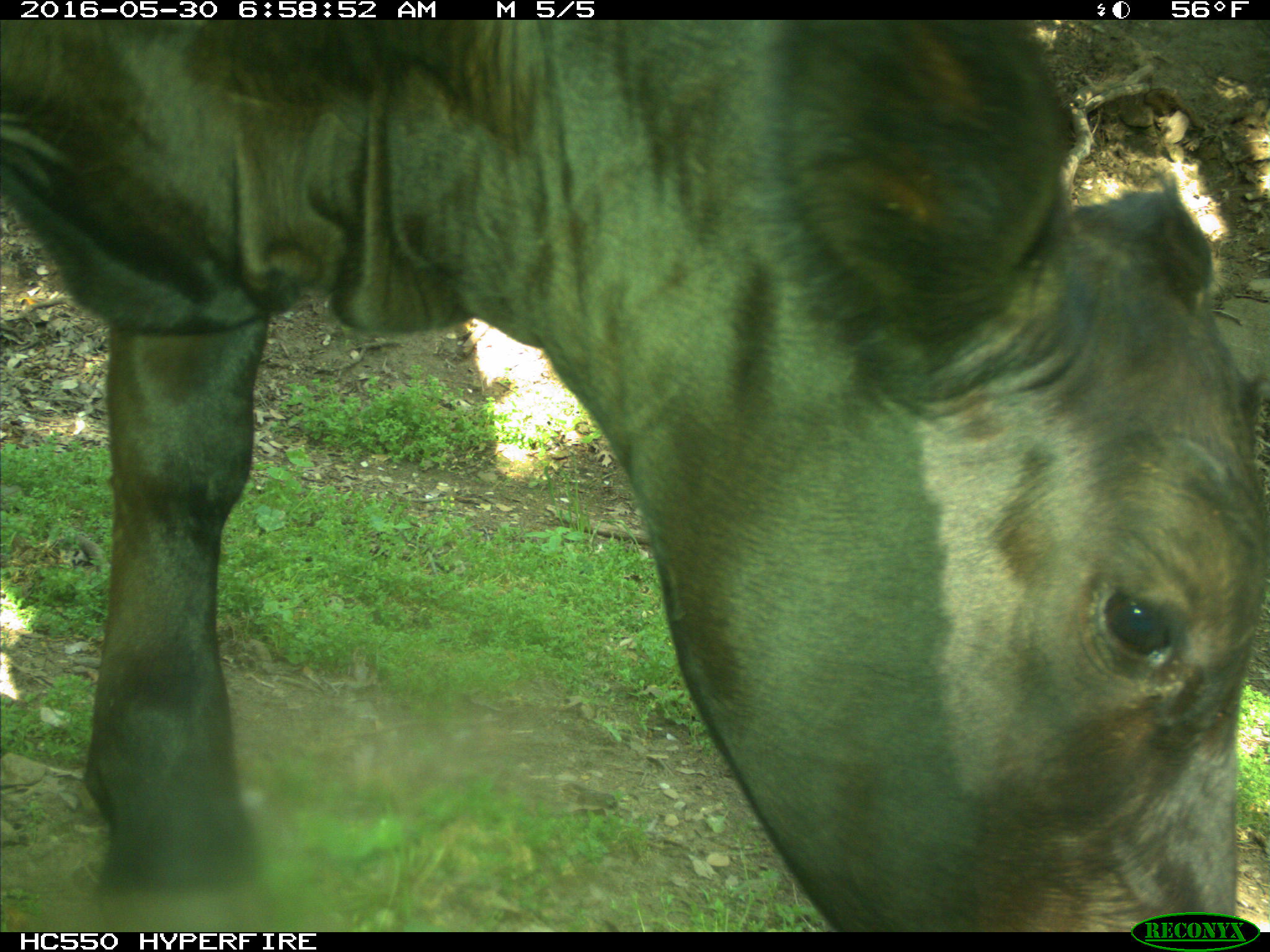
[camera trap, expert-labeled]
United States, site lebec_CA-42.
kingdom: Animalia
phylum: Chordata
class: Mammalia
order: Artiodactyla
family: Bovidae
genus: Bos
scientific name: Bos taurus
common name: domestic cow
Bos taurus (domestic cow).